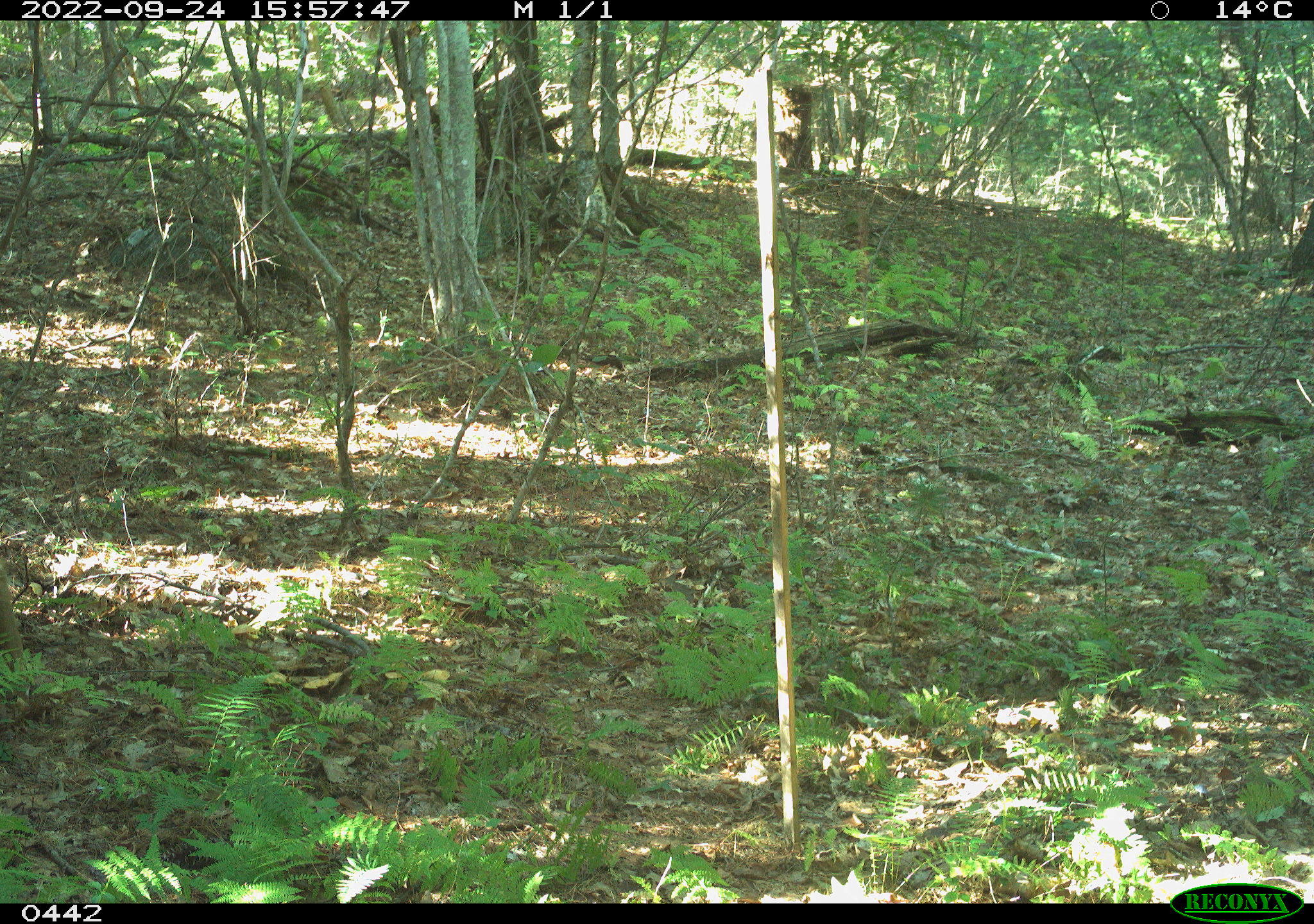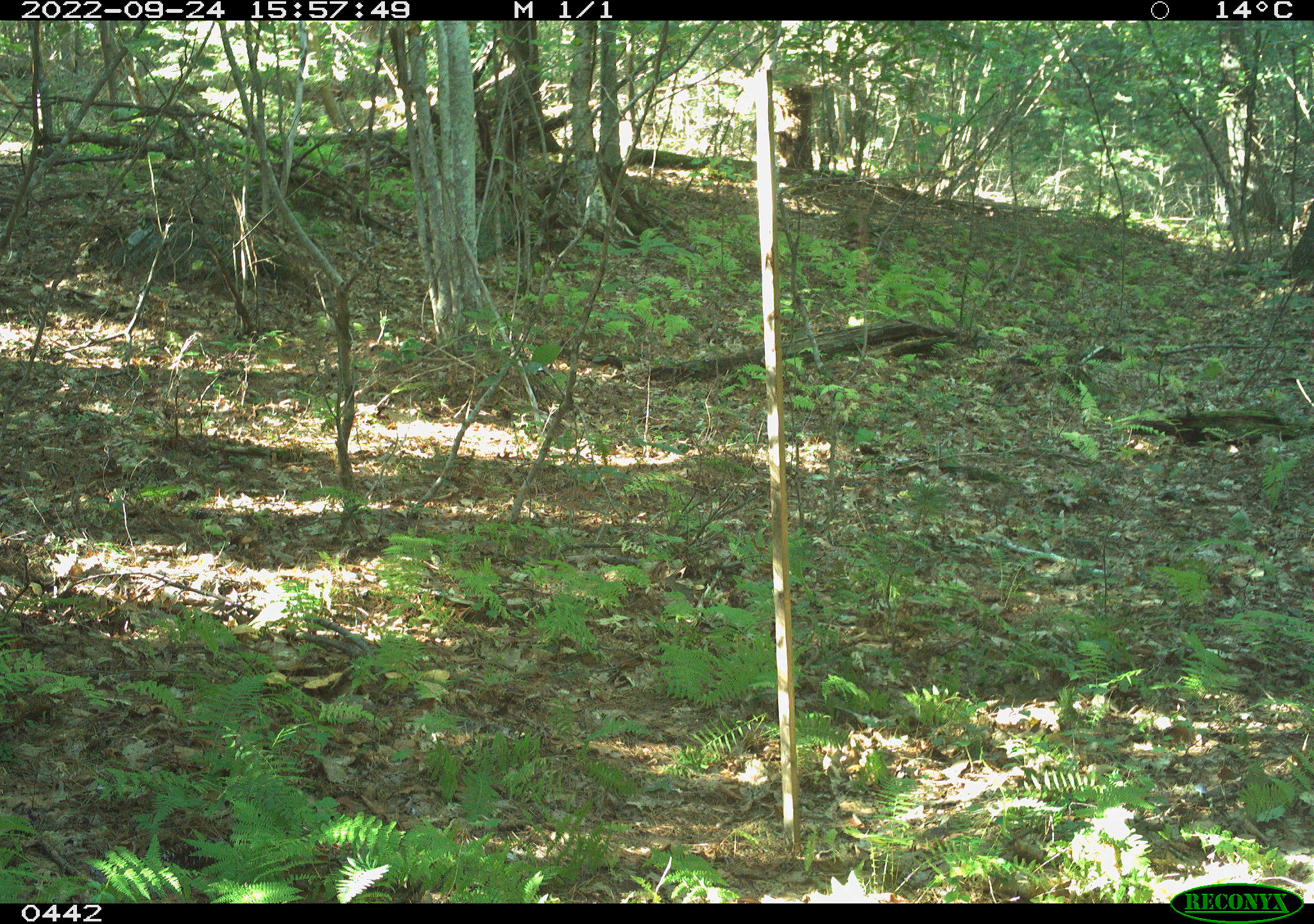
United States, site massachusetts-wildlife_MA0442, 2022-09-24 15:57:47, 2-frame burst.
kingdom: Animalia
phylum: Chordata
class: Mammalia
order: Artiodactyla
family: Cervidae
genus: Odocoileus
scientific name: Odocoileus virginianus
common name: white-tailed deer